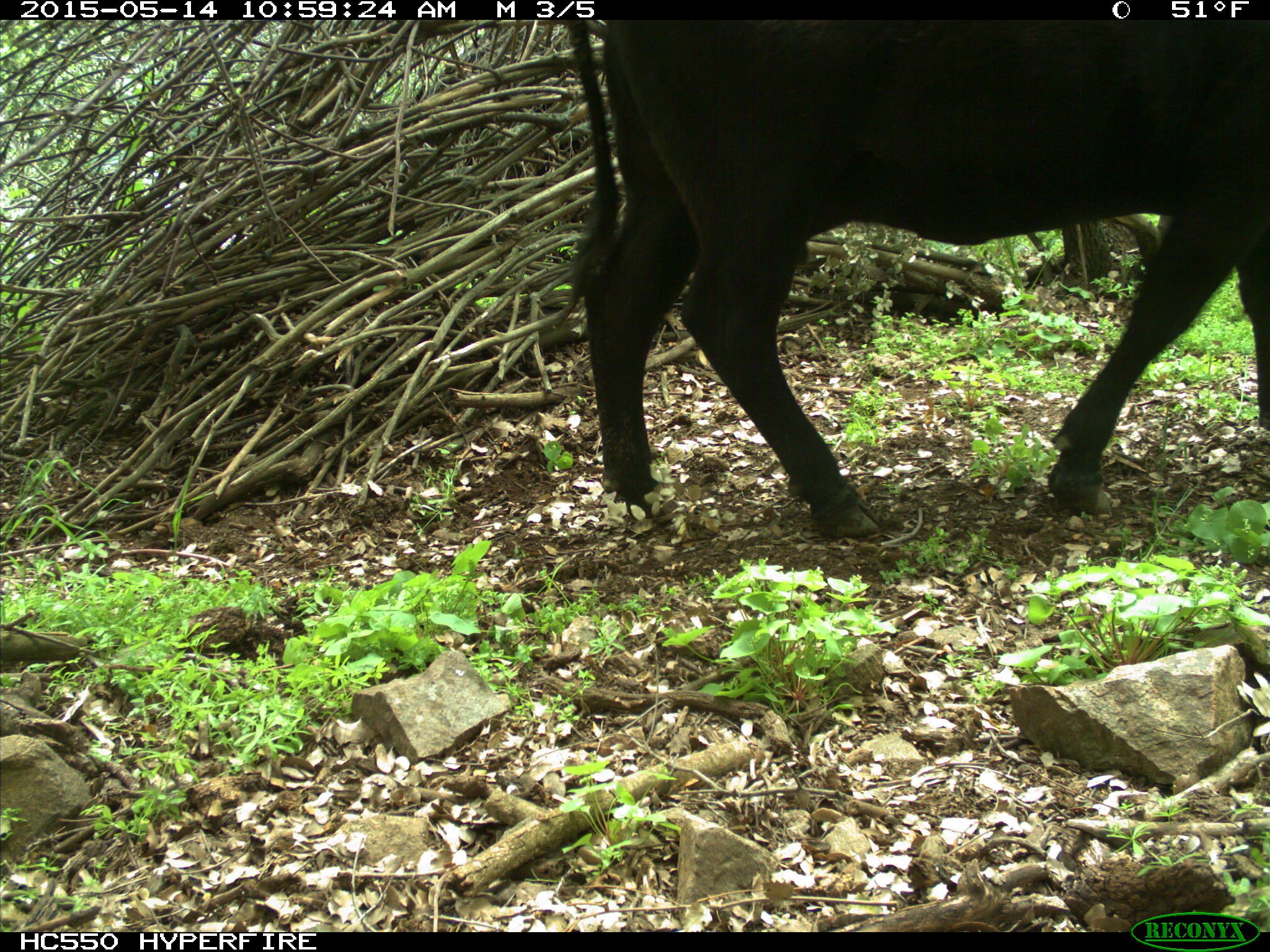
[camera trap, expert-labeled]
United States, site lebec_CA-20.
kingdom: Animalia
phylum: Chordata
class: Mammalia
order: Artiodactyla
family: Bovidae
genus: Bos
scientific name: Bos taurus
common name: domestic cow